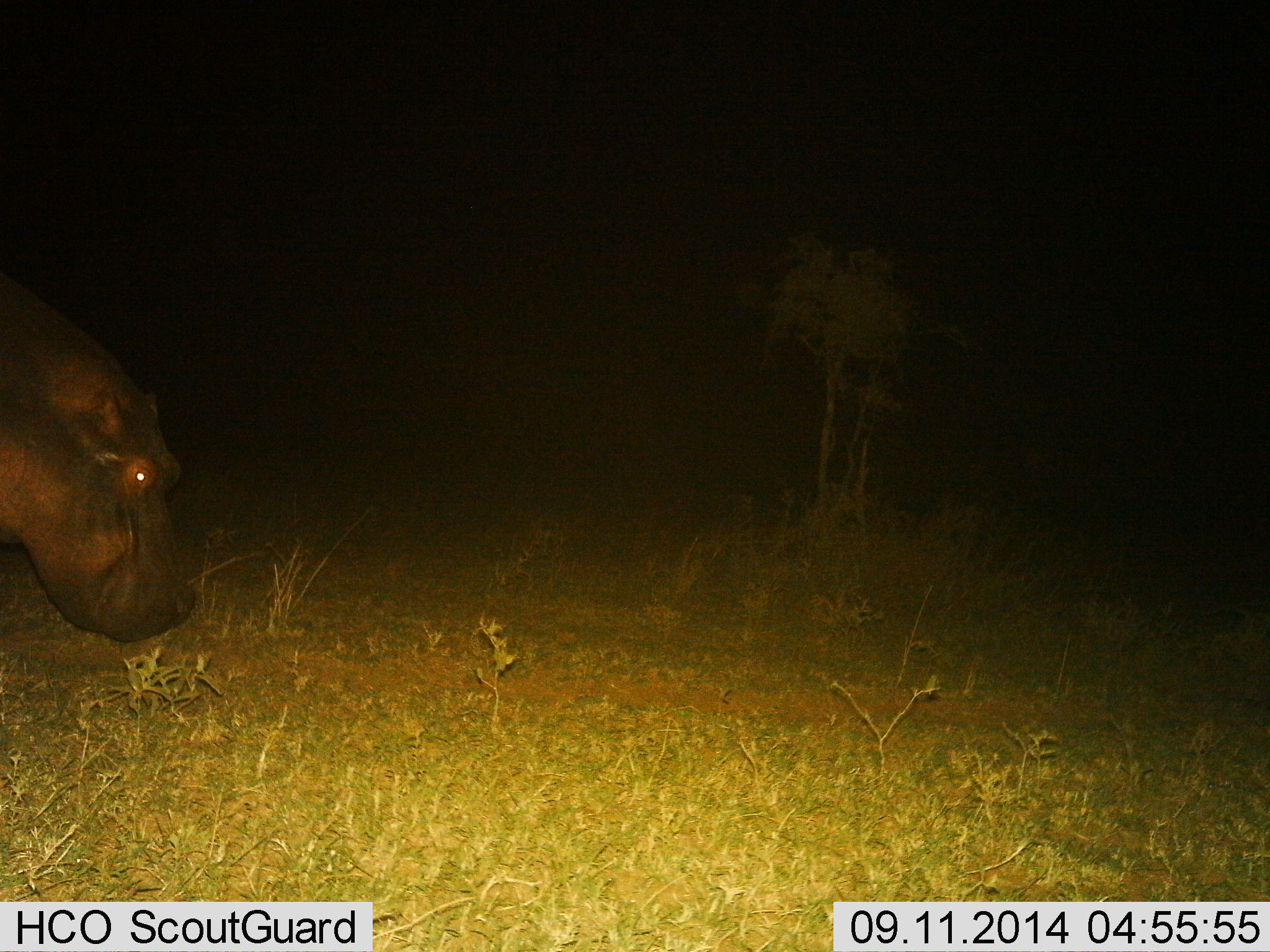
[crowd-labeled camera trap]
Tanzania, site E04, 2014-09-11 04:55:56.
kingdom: Animalia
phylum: Chordata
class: Mammalia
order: Artiodactyla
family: Hippopotamidae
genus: Hippopotamus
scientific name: Hippopotamus amphibius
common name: hippopotamus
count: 1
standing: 40%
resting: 0%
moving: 40%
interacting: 0%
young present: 0%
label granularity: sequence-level